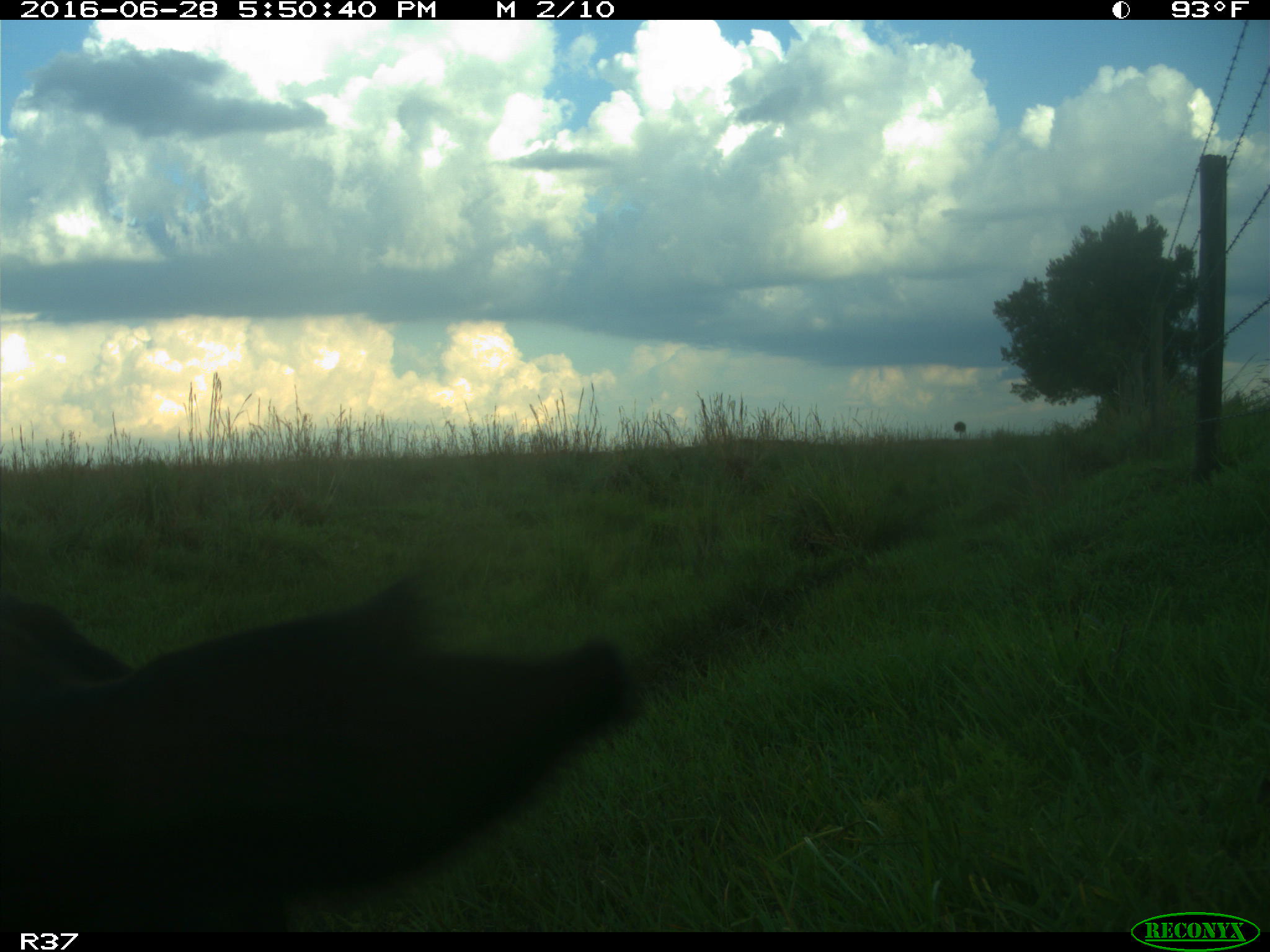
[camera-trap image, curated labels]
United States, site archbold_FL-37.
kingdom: Animalia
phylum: Chordata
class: Mammalia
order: Artiodactyla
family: Bovidae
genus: Bos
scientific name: Bos taurus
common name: domestic cow